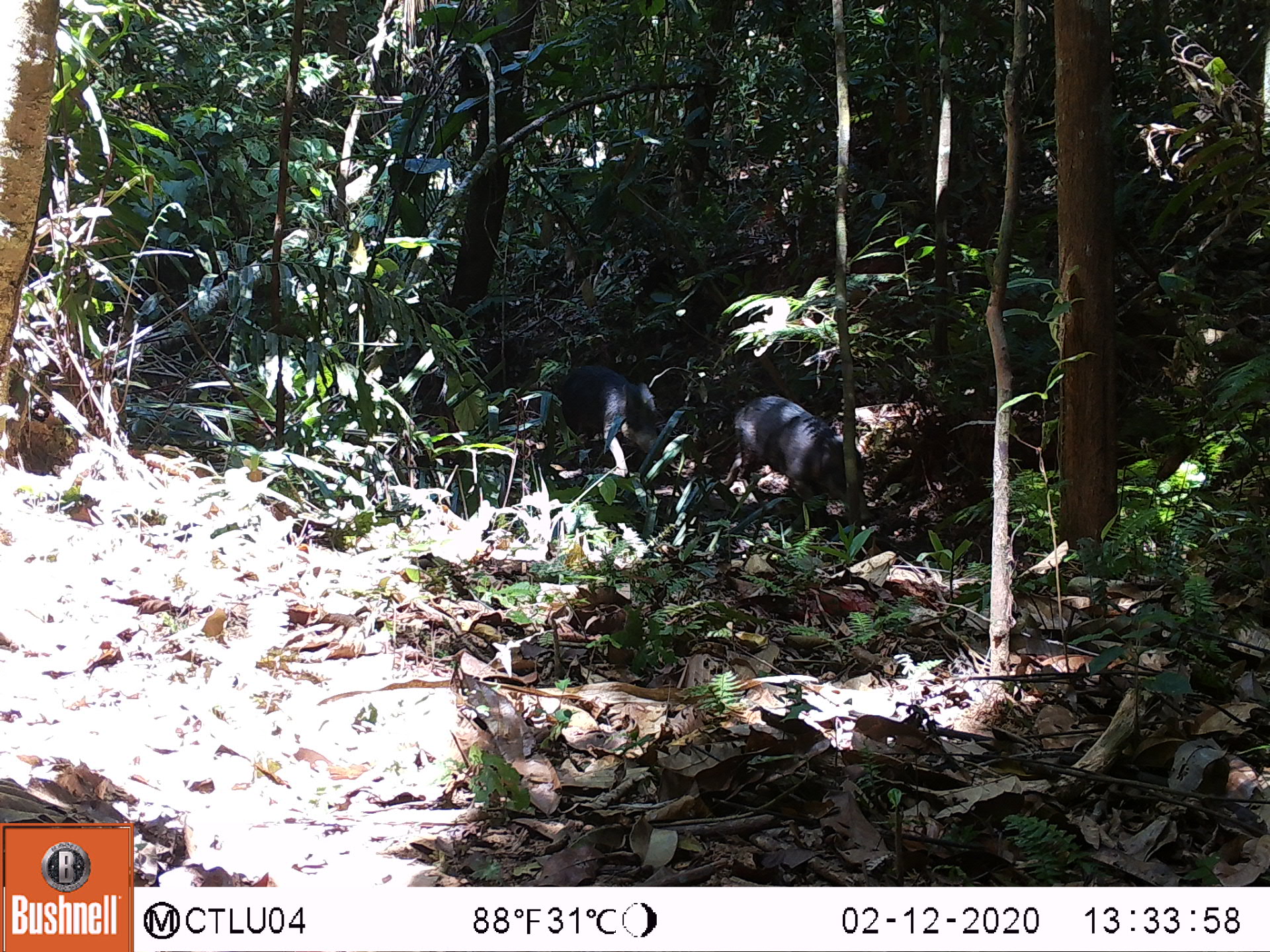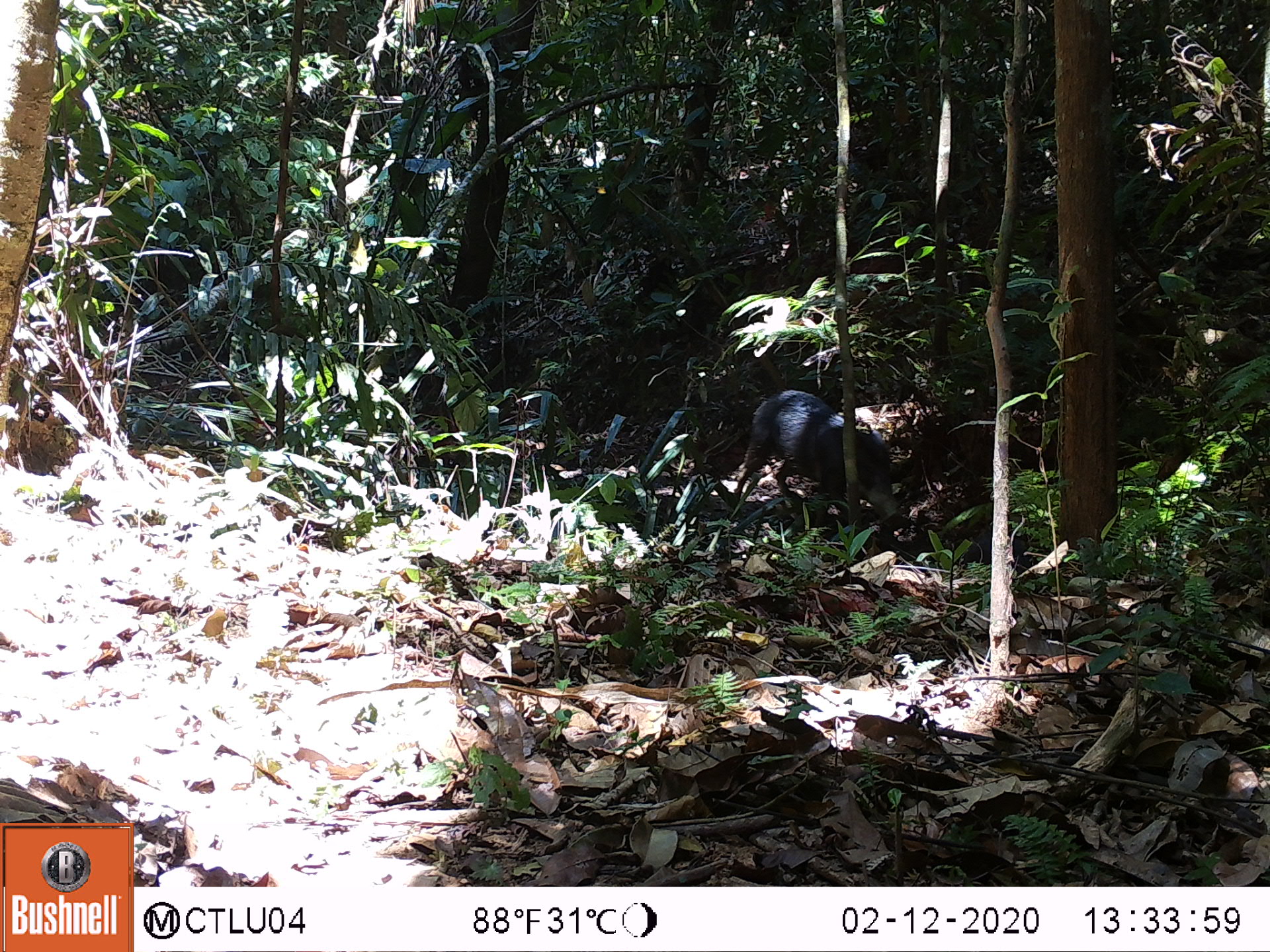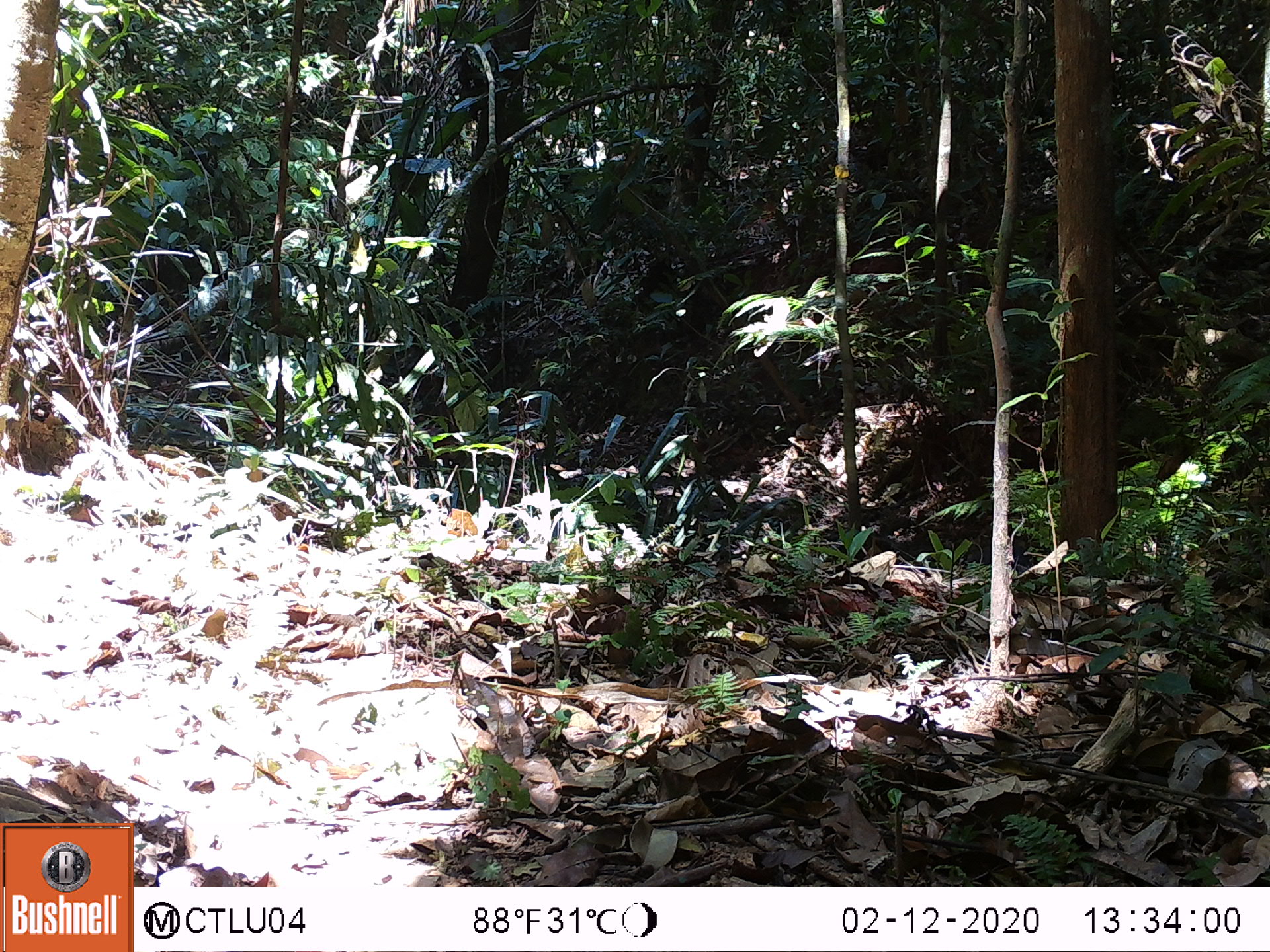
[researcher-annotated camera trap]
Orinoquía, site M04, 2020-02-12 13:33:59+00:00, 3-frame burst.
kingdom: Animalia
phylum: Chordata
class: Mammalia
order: Artiodactyla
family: Tayassuidae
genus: Tayassu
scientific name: Tayassu pecari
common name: white-lipped peccary